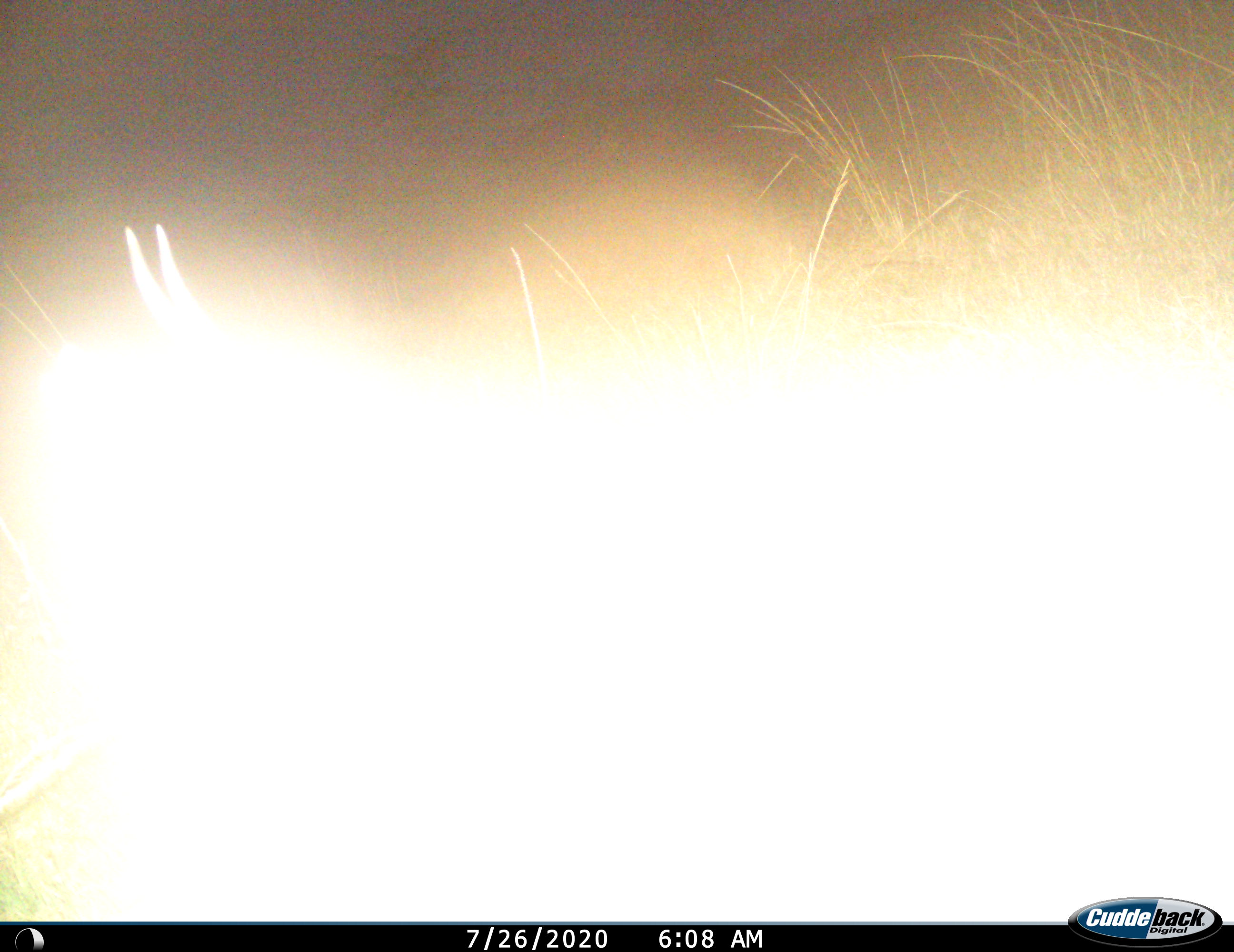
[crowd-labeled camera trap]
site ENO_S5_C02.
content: unidentified animal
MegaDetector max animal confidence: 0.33